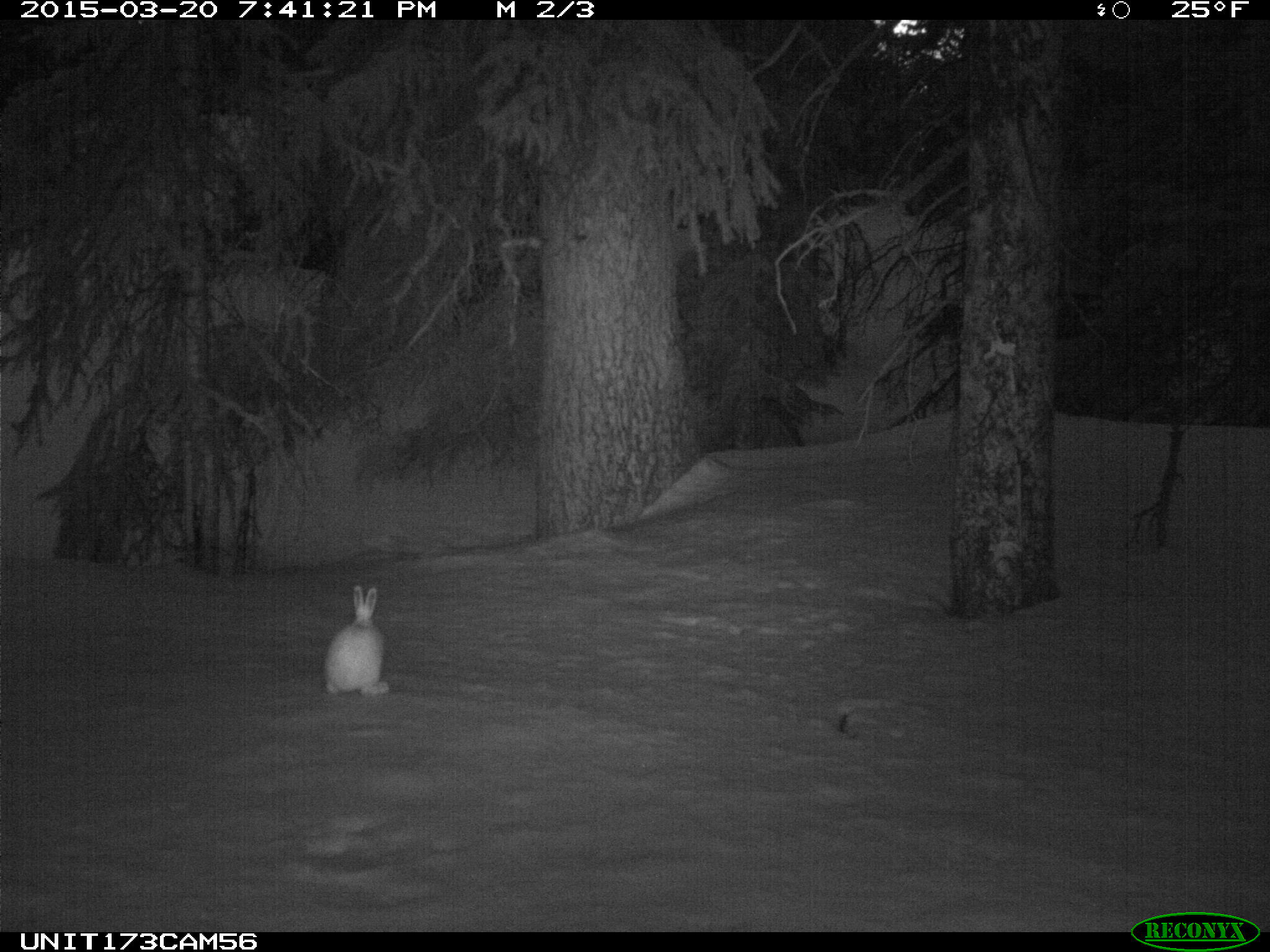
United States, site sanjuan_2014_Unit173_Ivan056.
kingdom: Animalia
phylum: Chordata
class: Mammalia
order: Lagomorpha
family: Leporidae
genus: Lepus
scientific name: Lepus americanus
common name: snowshoe hare